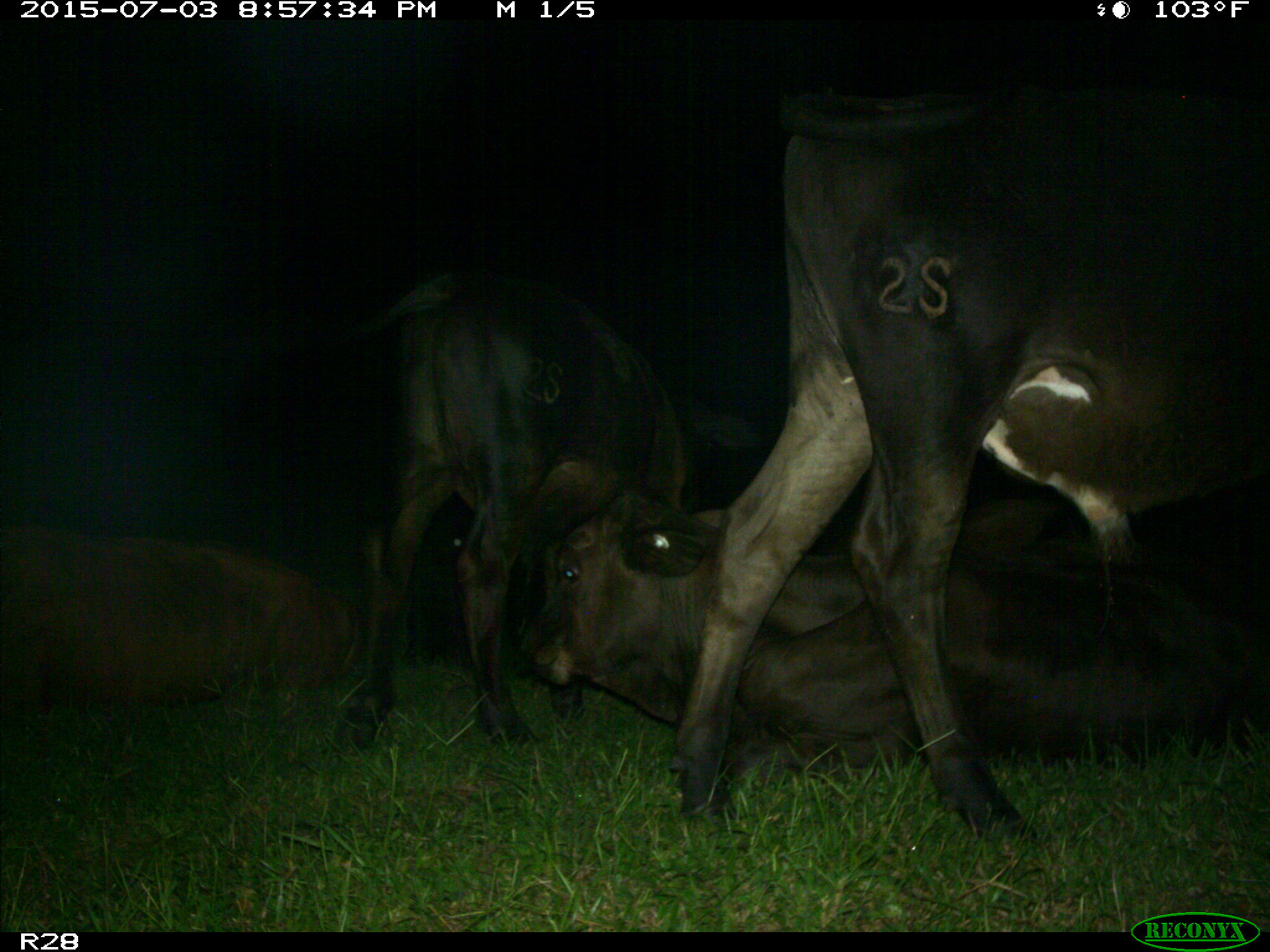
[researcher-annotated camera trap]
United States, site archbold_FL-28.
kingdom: Animalia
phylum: Chordata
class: Mammalia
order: Artiodactyla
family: Bovidae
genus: Bos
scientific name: Bos taurus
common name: domestic cow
Bos taurus (domestic cow).